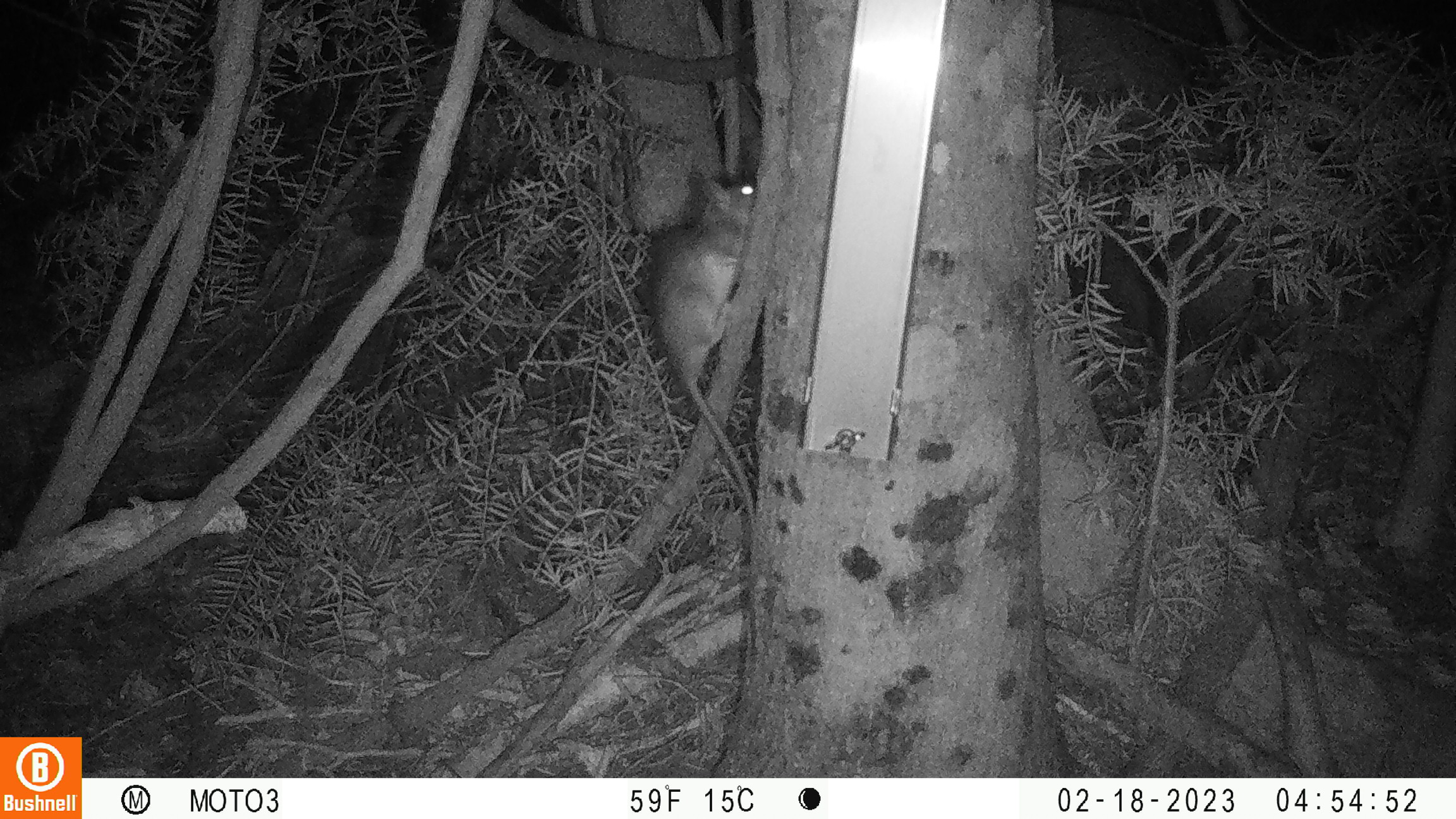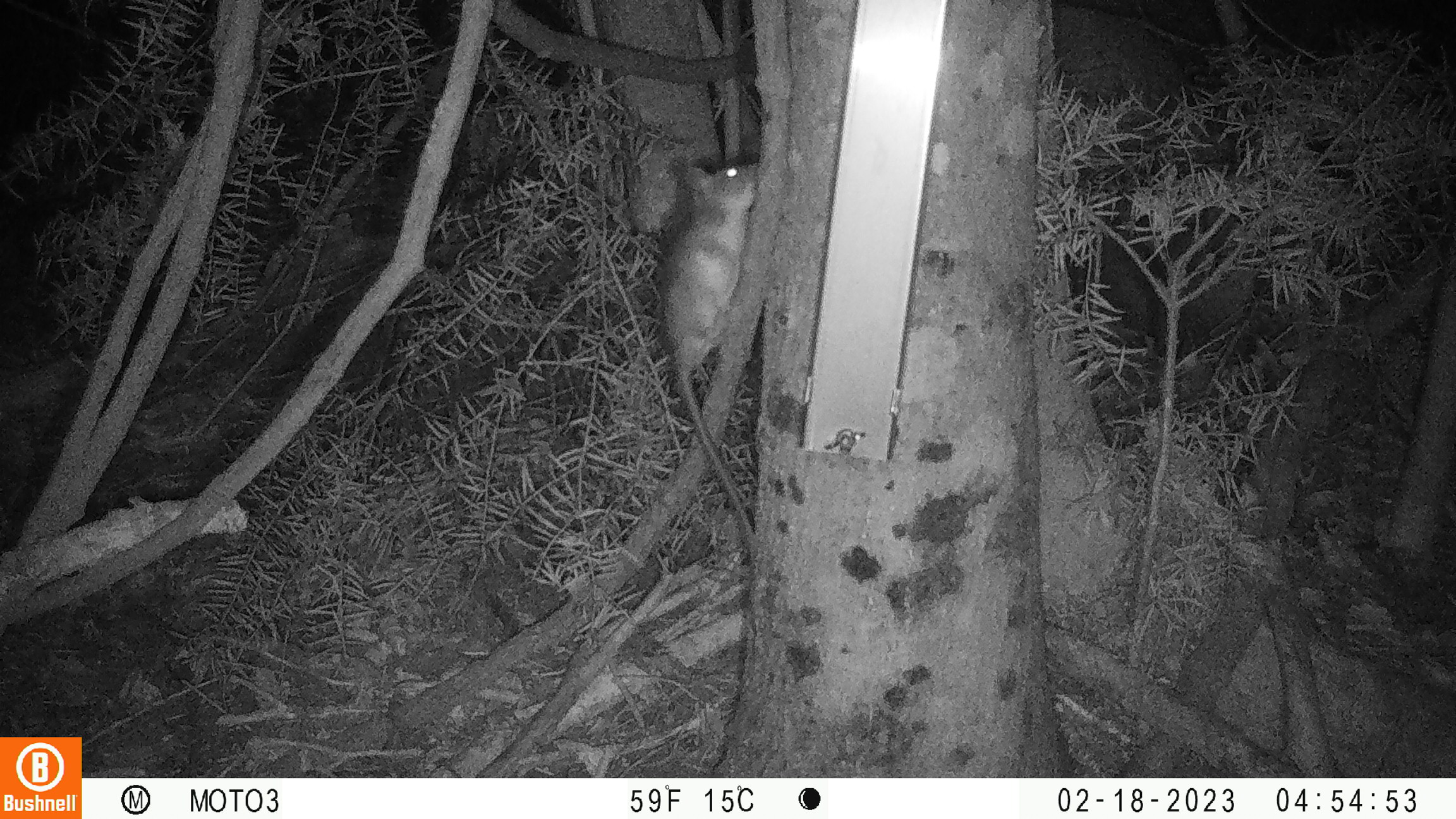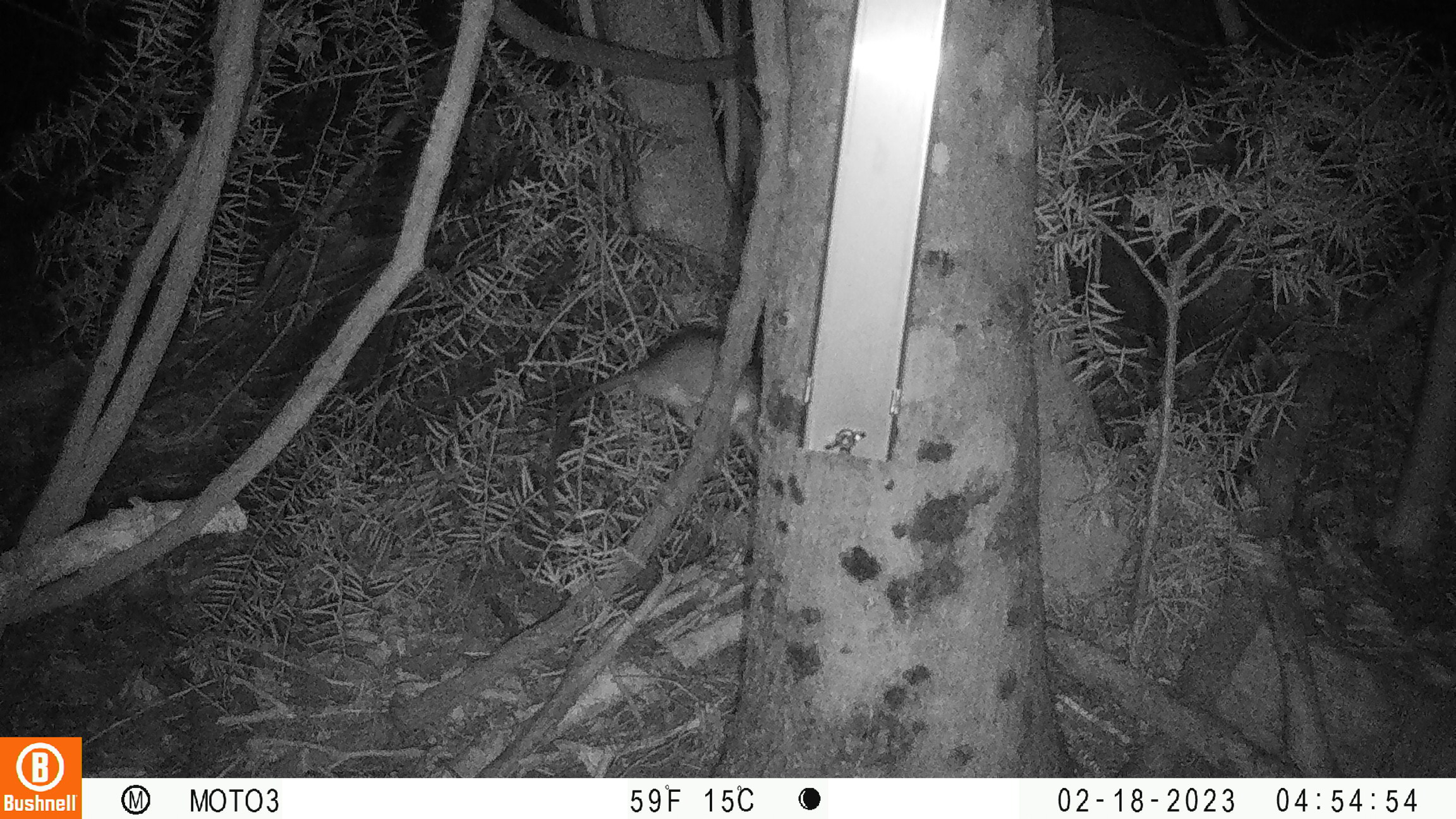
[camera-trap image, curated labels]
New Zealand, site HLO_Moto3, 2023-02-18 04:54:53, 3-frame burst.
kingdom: Animalia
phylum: Chordata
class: Mammalia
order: Rodentia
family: Muridae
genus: Rattus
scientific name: Rattus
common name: rat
Rat (Rattus).